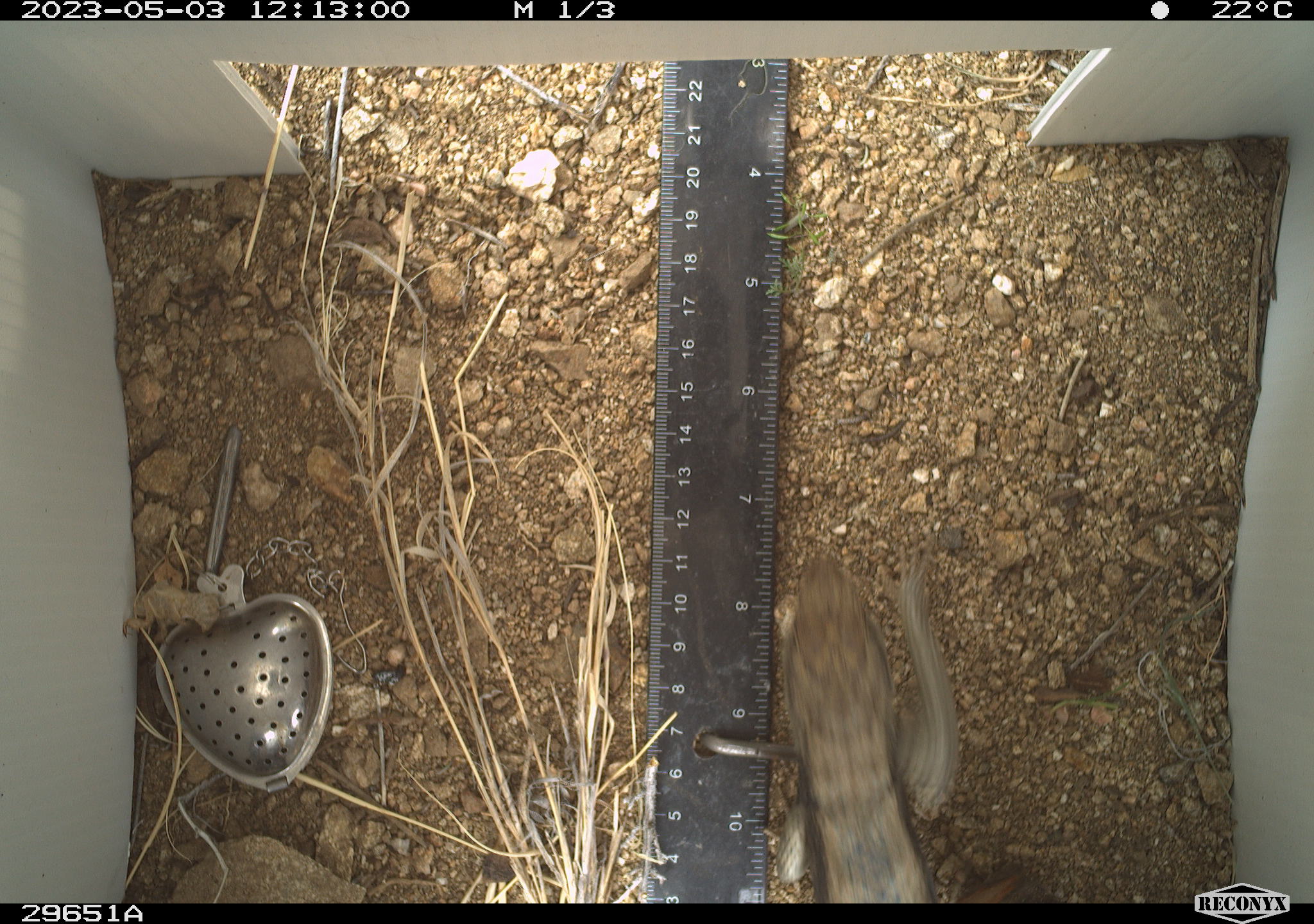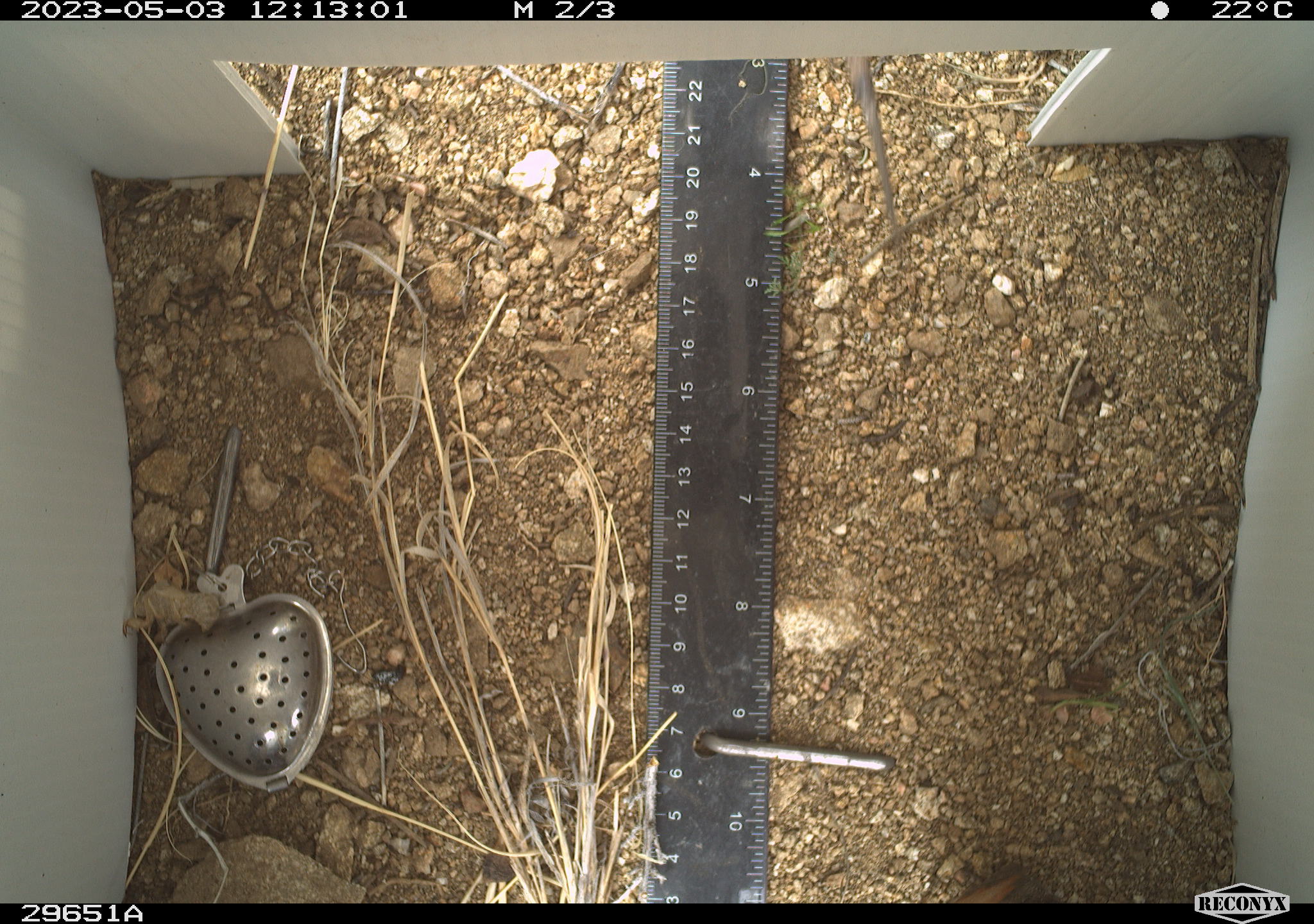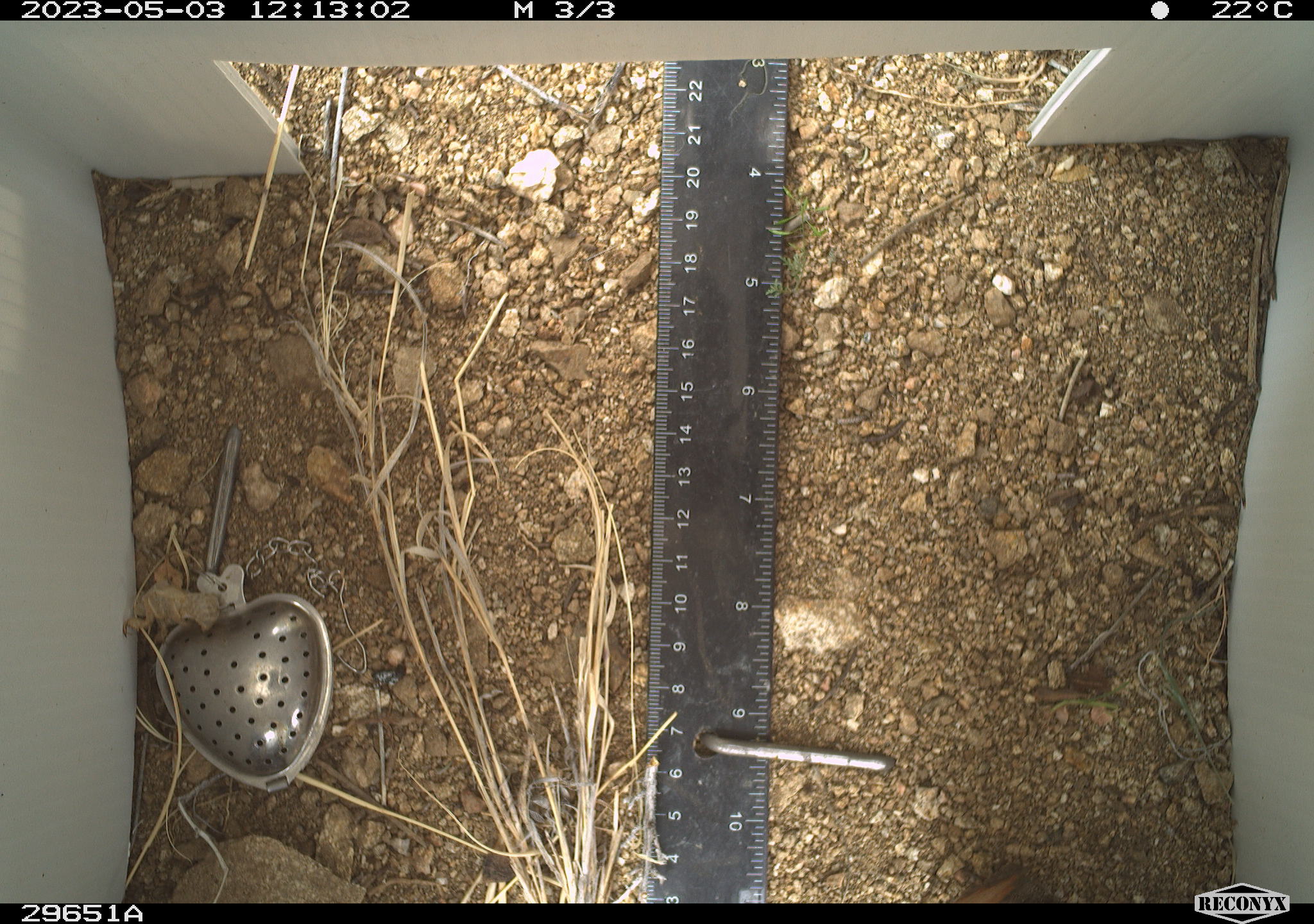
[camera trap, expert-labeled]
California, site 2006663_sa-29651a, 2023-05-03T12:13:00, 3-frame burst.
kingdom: Animalia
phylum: Chordata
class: Reptilia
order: Squamata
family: Phrynosomatidae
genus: Sceloporus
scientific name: Sceloporus uniformis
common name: yellow-backed spiny lizard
Yellow-backed spiny lizard (Sceloporus uniformis).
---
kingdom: Animalia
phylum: Chordata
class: Reptilia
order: Squamata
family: Phrynosomatidae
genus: Sceloporus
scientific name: Sceloporus graciosus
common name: common sagebrush lizard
Common sagebrush lizard (Sceloporus graciosus).